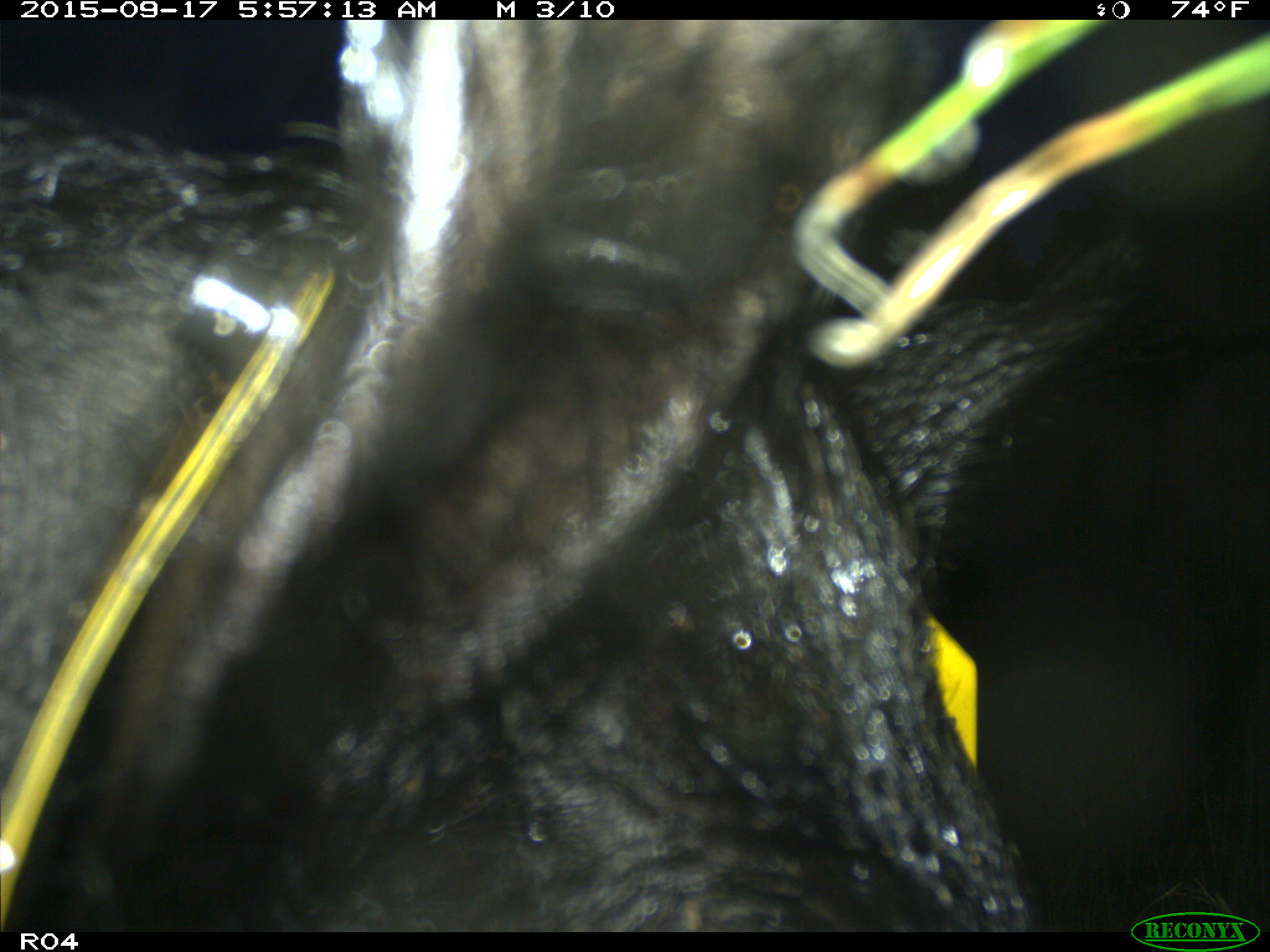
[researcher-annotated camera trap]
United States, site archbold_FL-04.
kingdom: Animalia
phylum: Chordata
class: Mammalia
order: Artiodactyla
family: Suidae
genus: Sus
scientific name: Sus scrofa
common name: wild boar